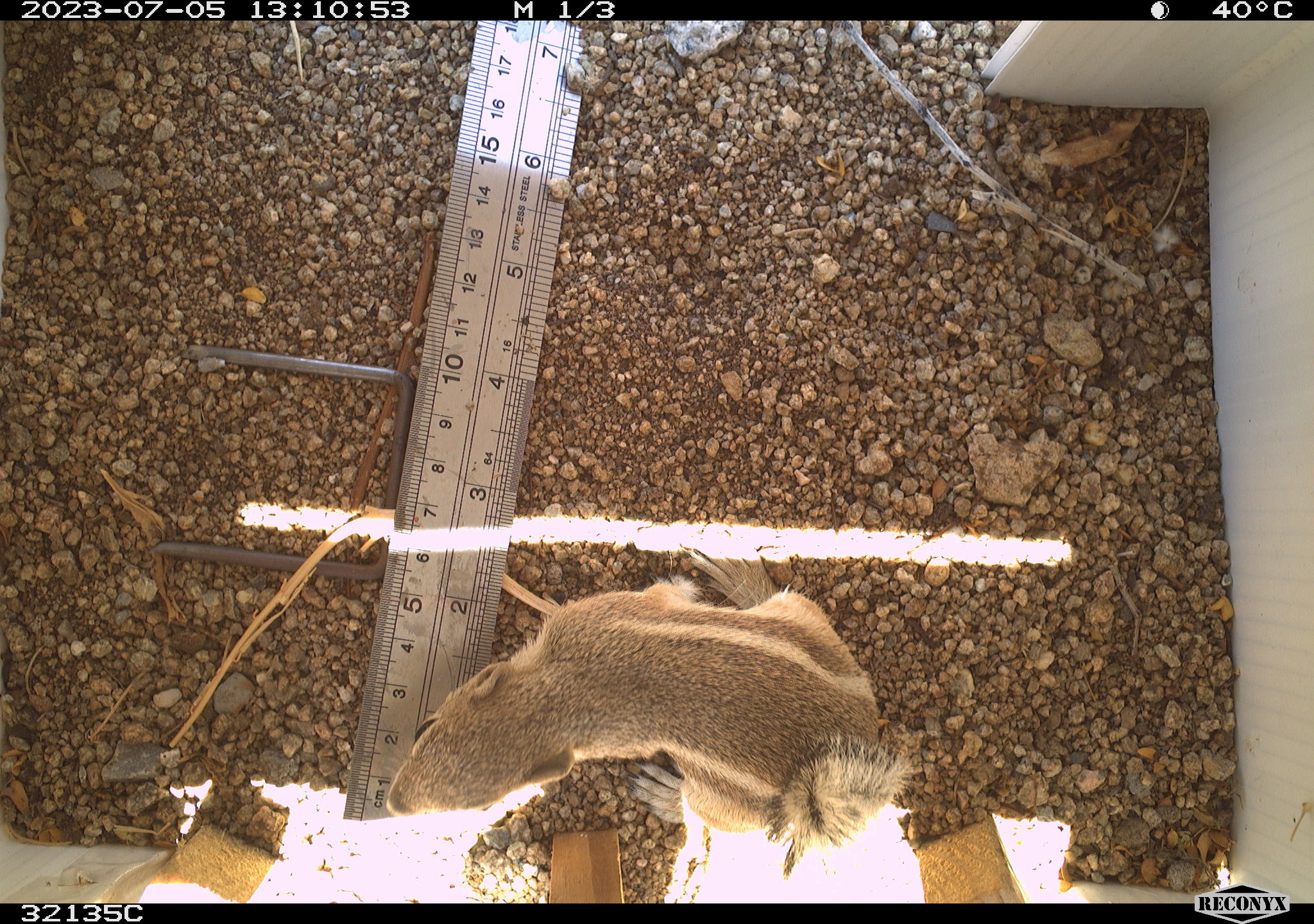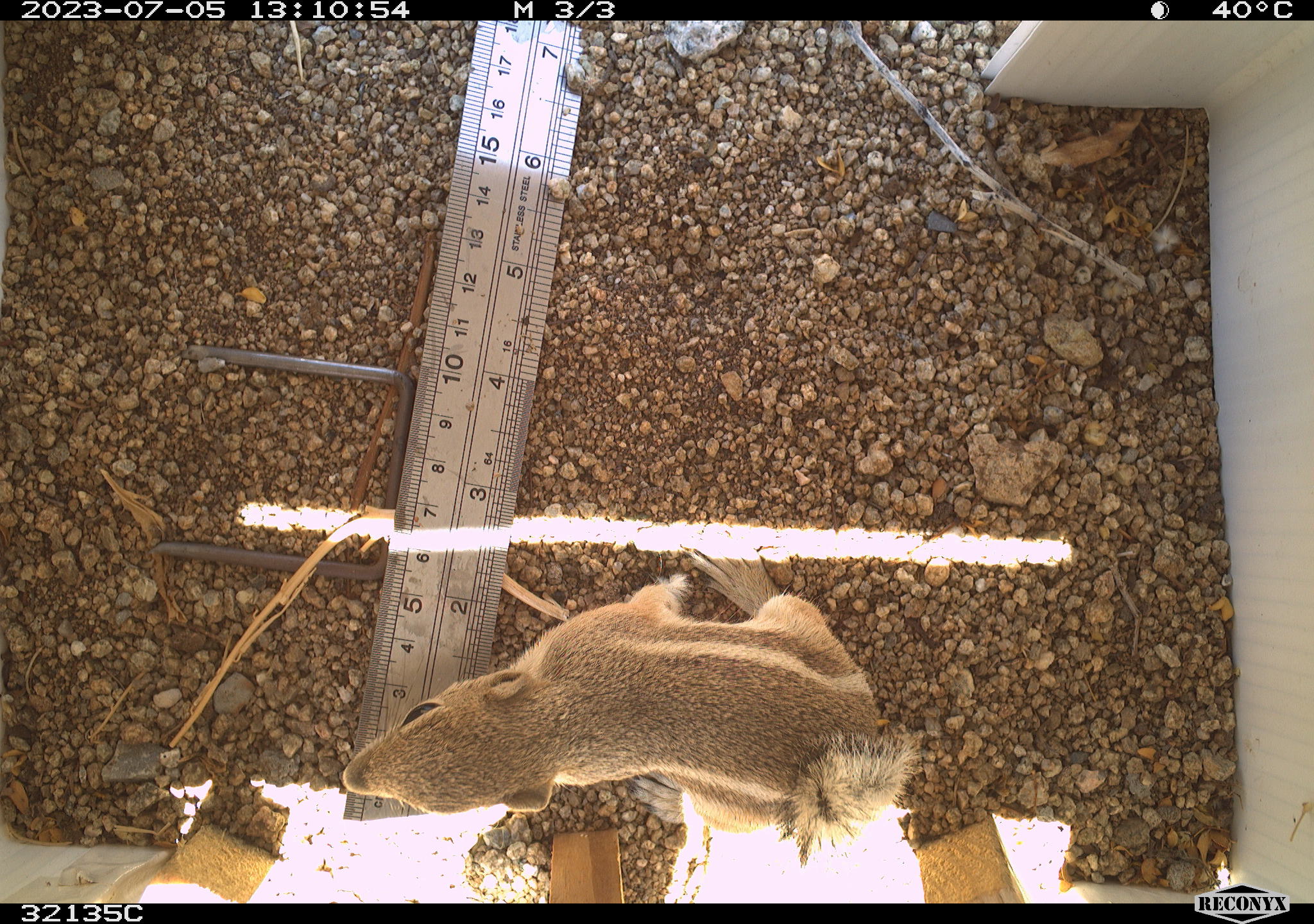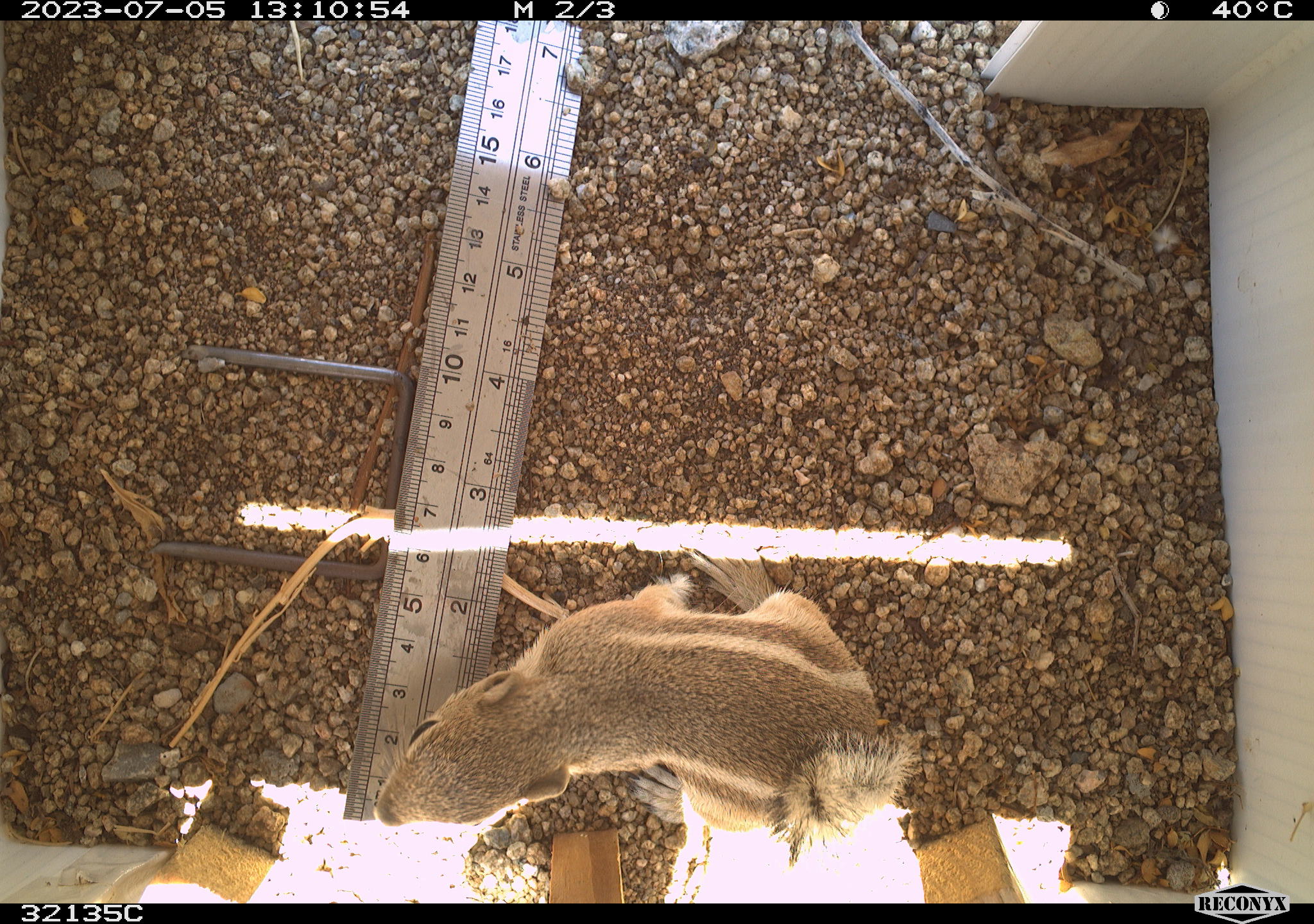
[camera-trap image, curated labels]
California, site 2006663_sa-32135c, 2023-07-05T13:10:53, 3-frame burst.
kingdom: Animalia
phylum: Chordata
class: Mammalia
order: Rodentia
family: Sciuridae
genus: Ammospermophilus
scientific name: Ammospermophilus leucurus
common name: white-tailed antelope squirrel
White-tailed antelope squirrel (Ammospermophilus leucurus).